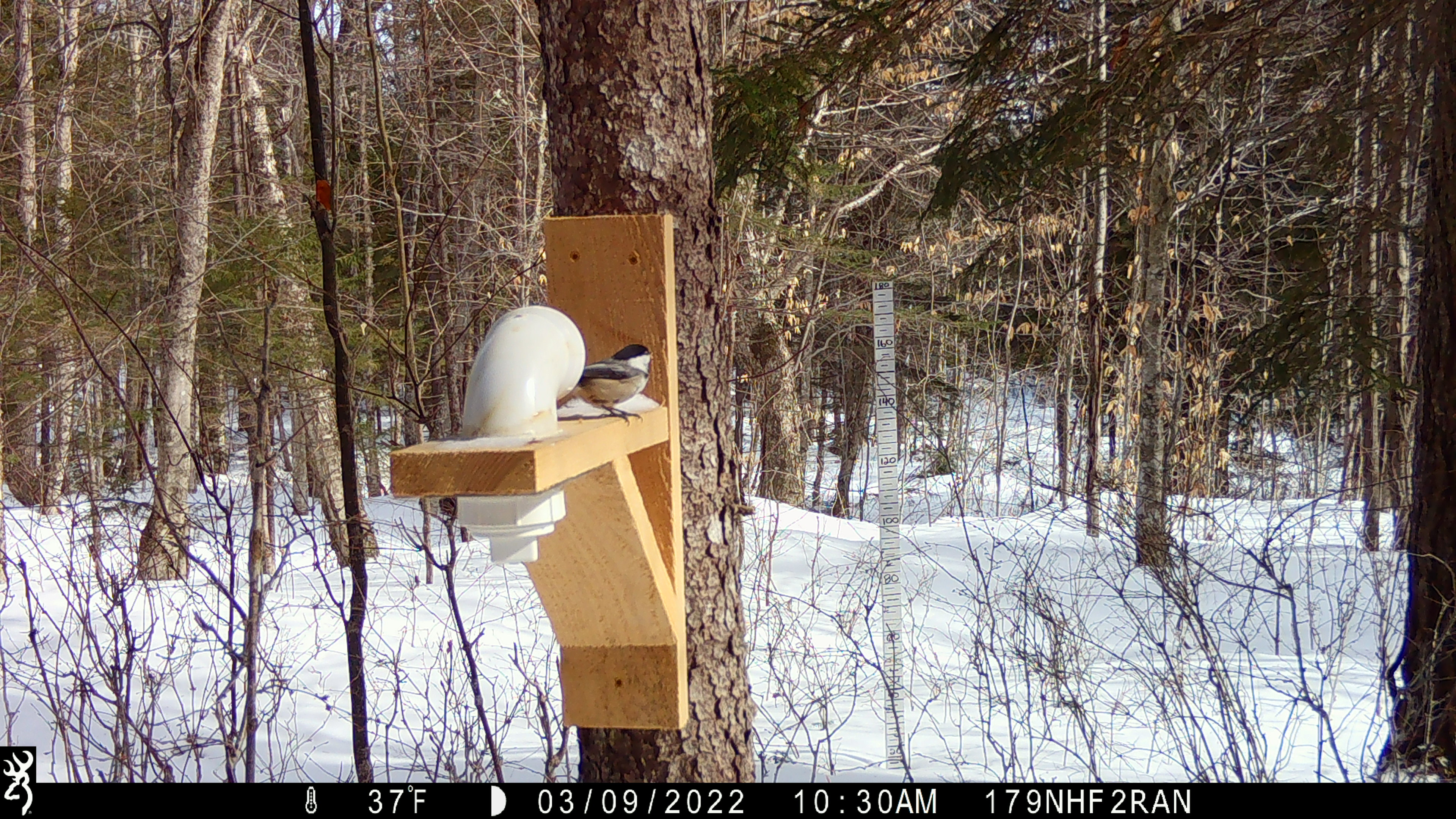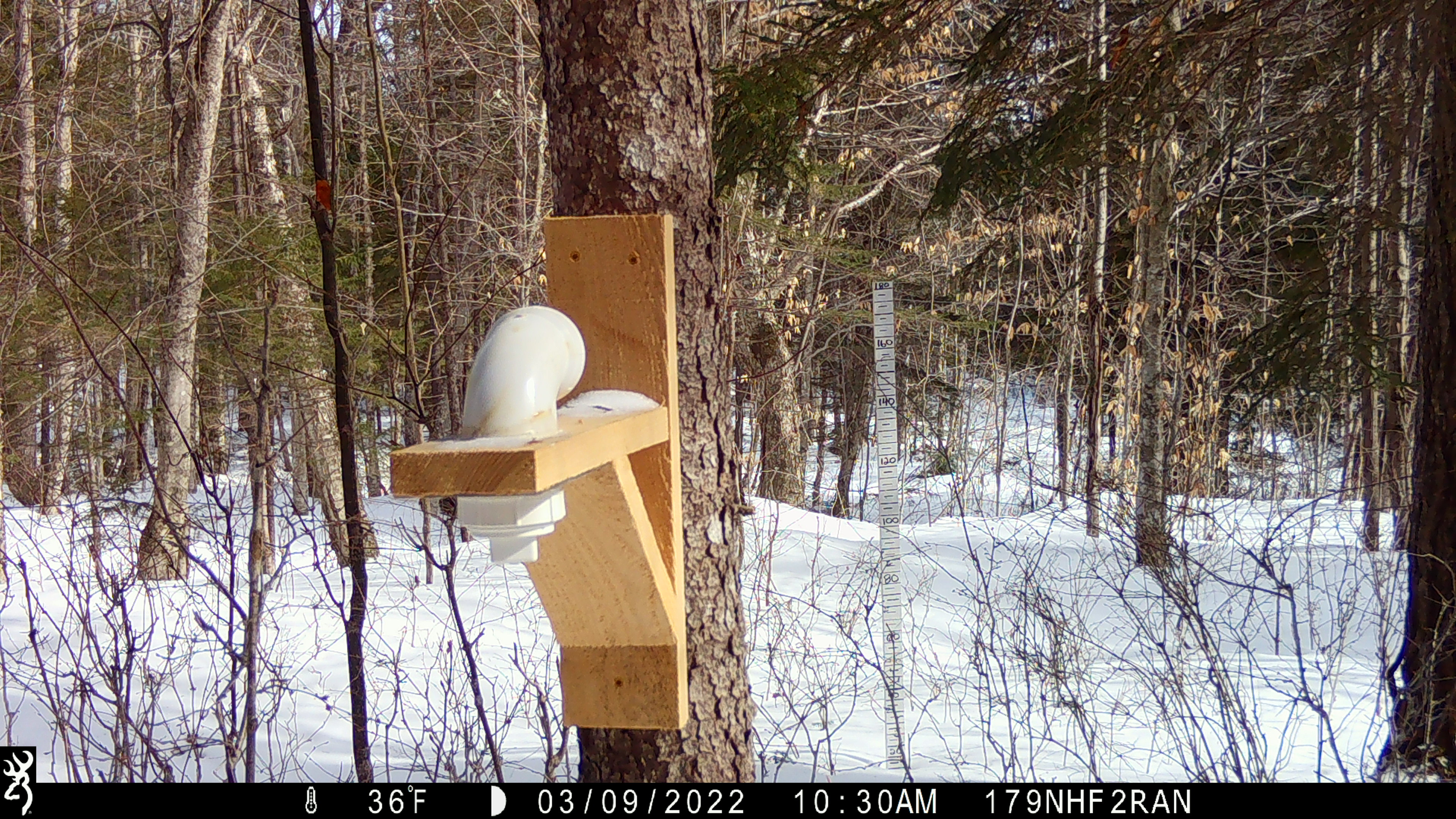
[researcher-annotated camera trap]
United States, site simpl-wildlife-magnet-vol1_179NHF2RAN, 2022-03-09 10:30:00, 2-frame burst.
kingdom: Animalia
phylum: Chordata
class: Aves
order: Passeriformes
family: Paridae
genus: Poecile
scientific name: Poecile atricapillus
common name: black-capped chickadee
Black-capped chickadee (Poecile atricapillus).